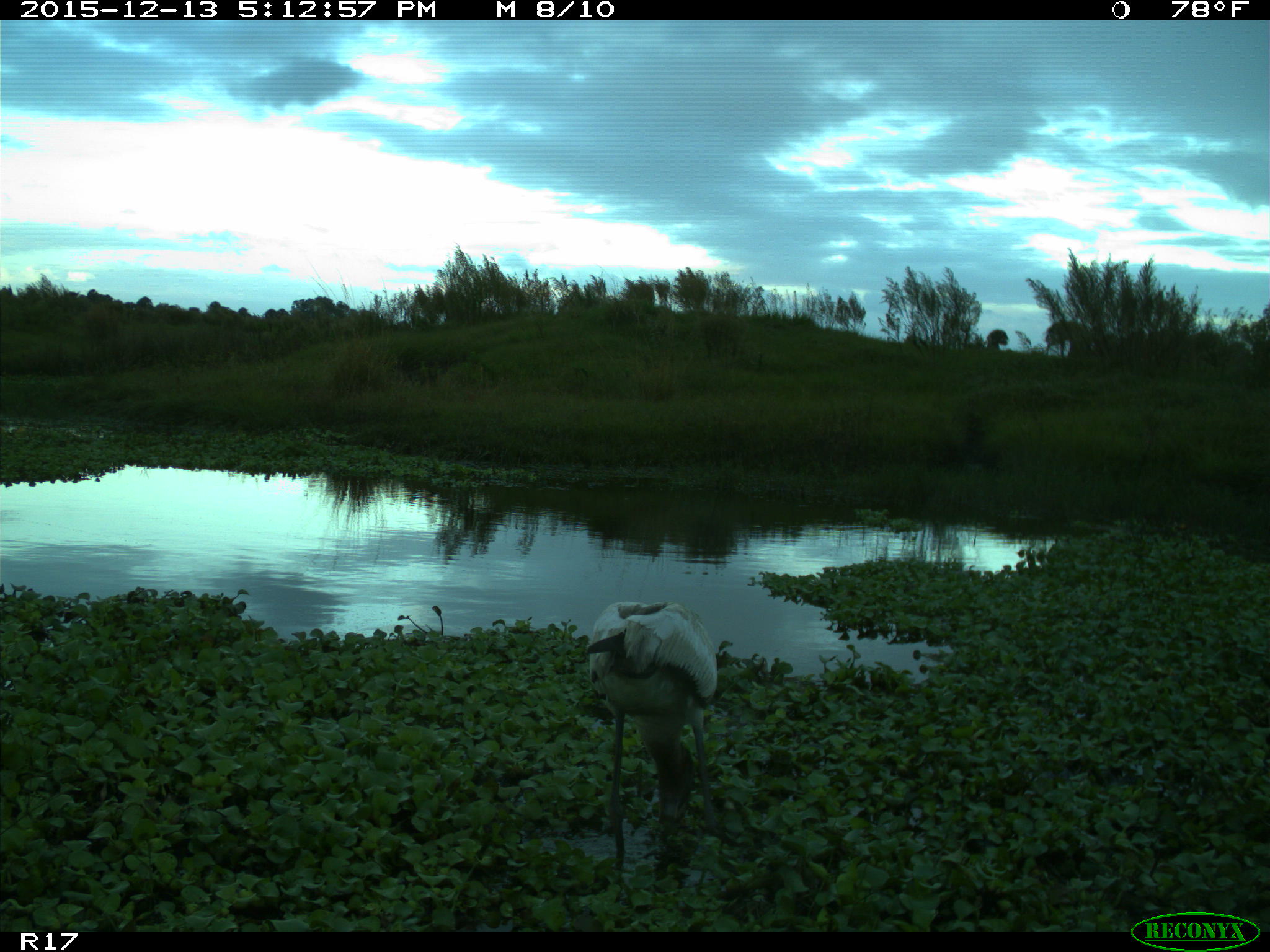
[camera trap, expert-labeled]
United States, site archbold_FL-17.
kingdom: Animalia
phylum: Chordata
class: Aves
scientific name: Aves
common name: birds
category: unidentified bird